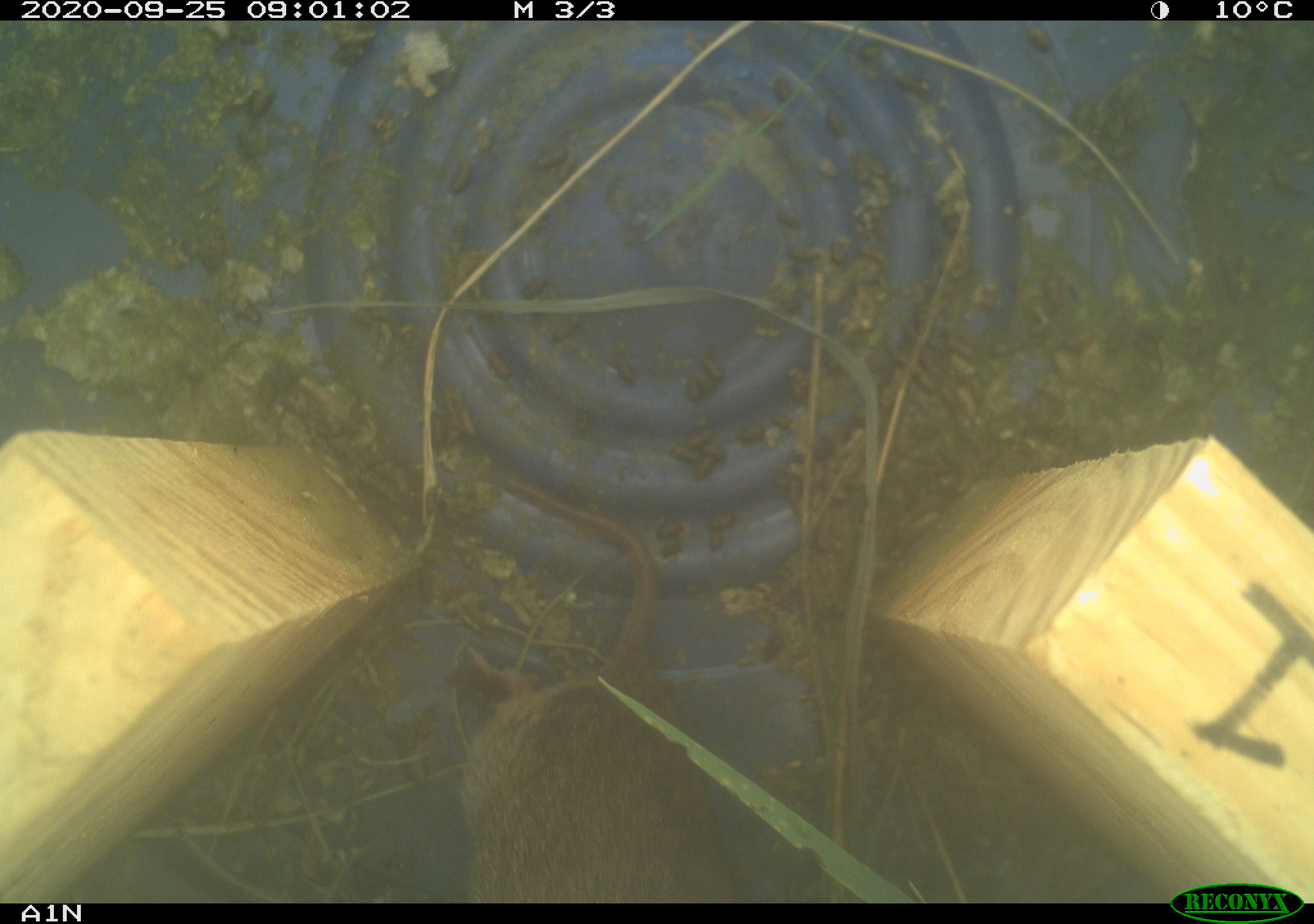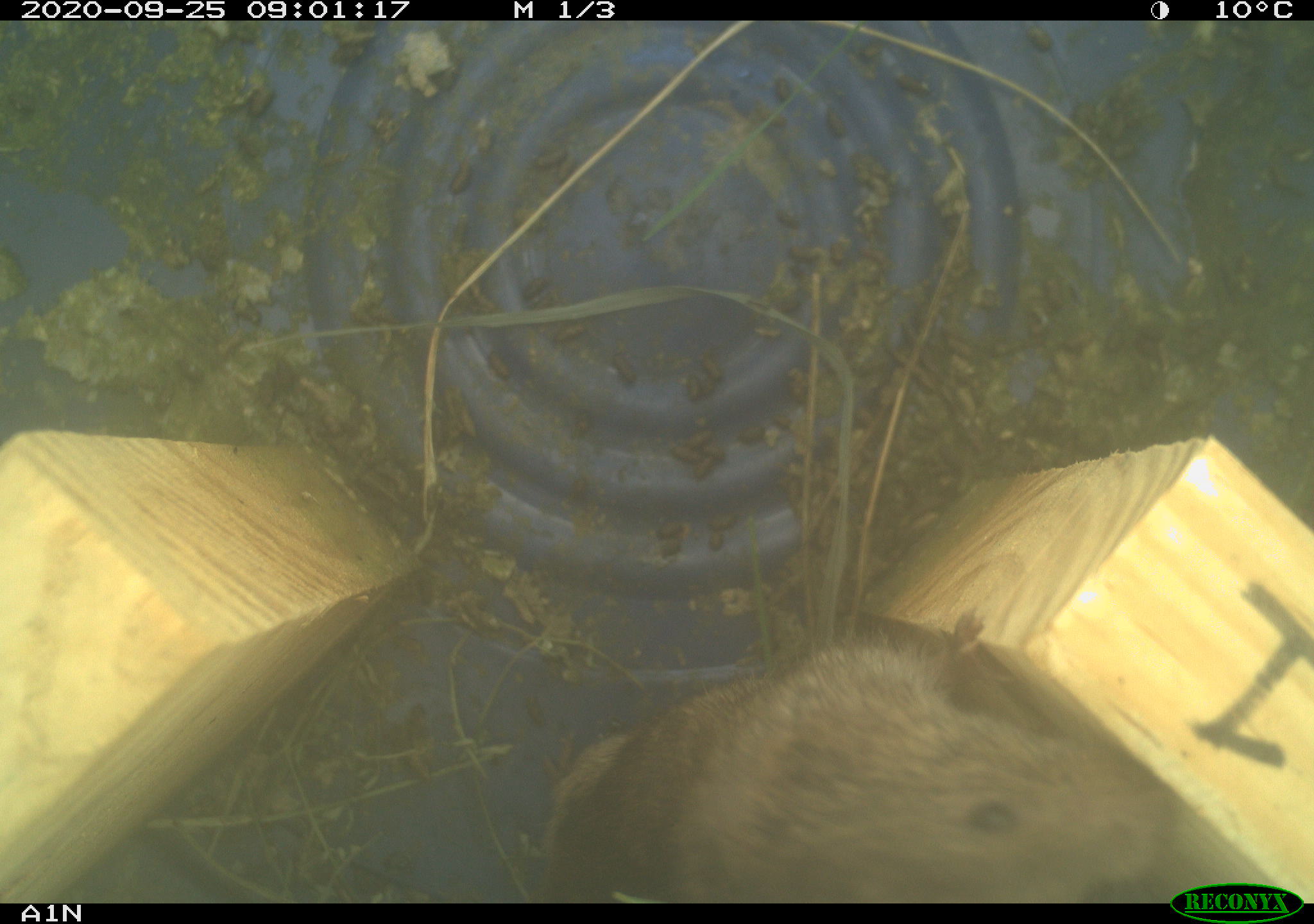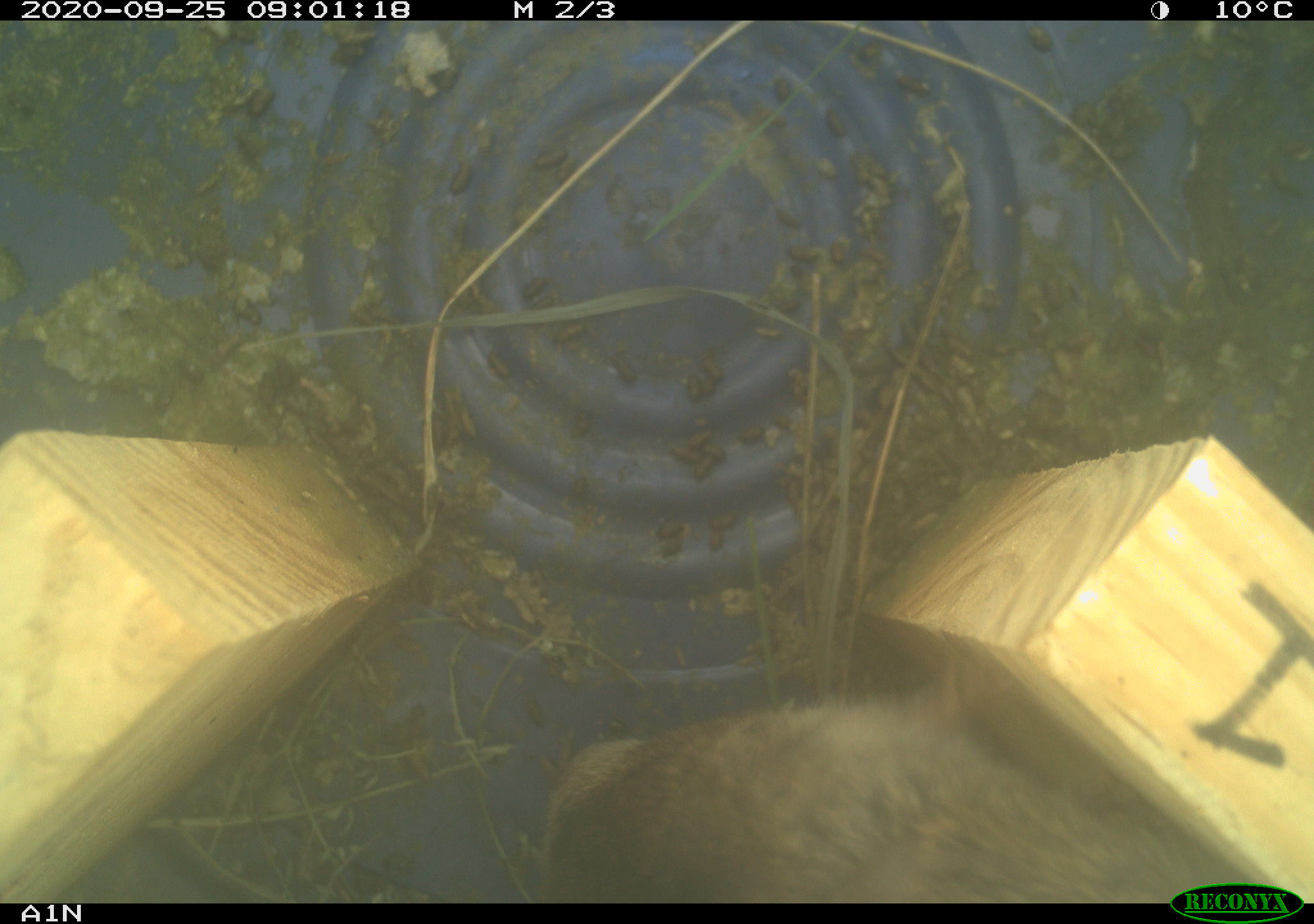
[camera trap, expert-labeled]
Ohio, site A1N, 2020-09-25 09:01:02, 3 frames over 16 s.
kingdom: Animalia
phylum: Chordata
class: Mammalia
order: Rodentia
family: Cricetidae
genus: Microtus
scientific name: Microtus pennsylvanicus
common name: meadow vole